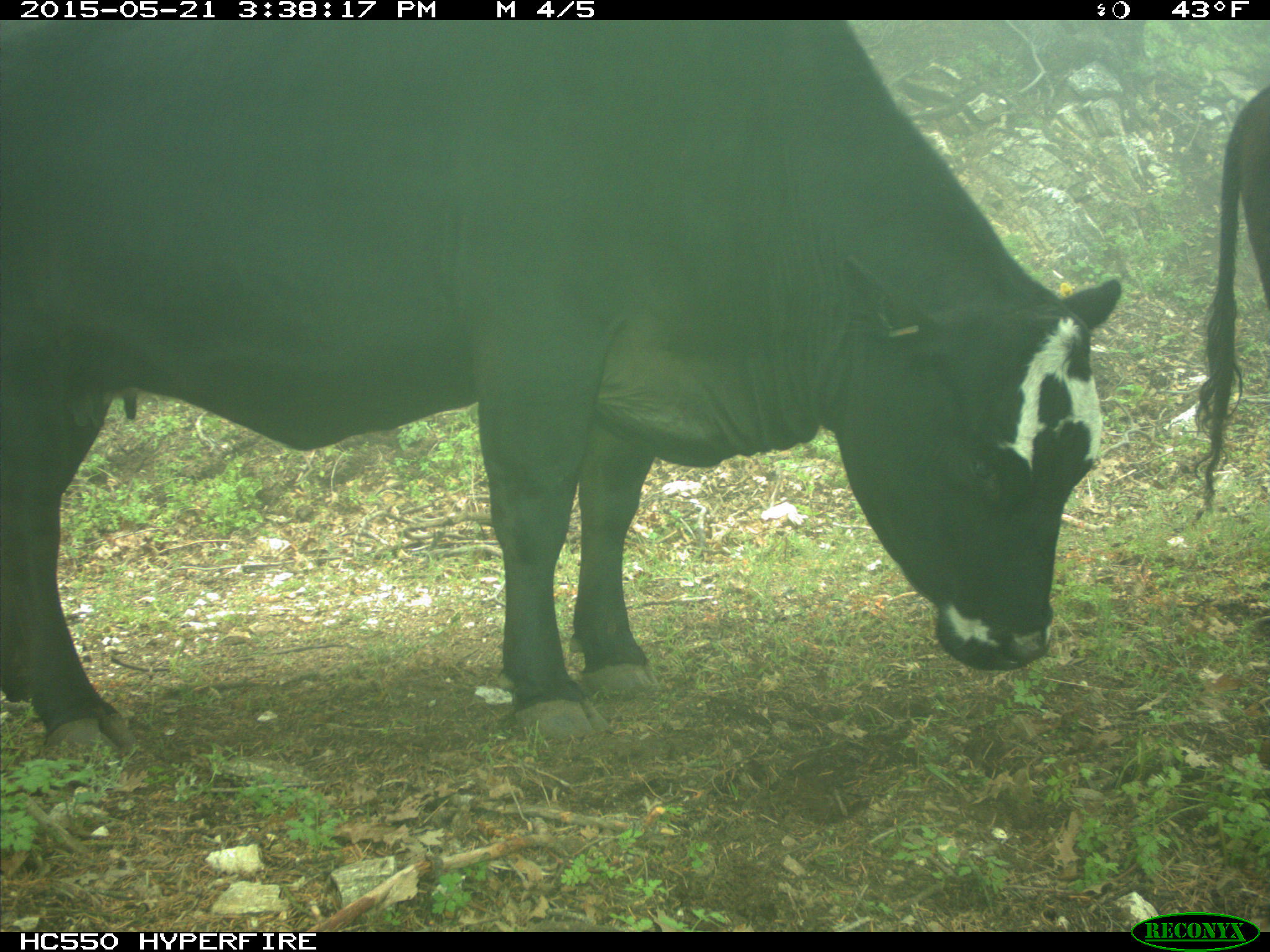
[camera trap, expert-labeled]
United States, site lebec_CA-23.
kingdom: Animalia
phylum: Chordata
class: Mammalia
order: Artiodactyla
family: Bovidae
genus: Bos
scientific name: Bos taurus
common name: domestic cow